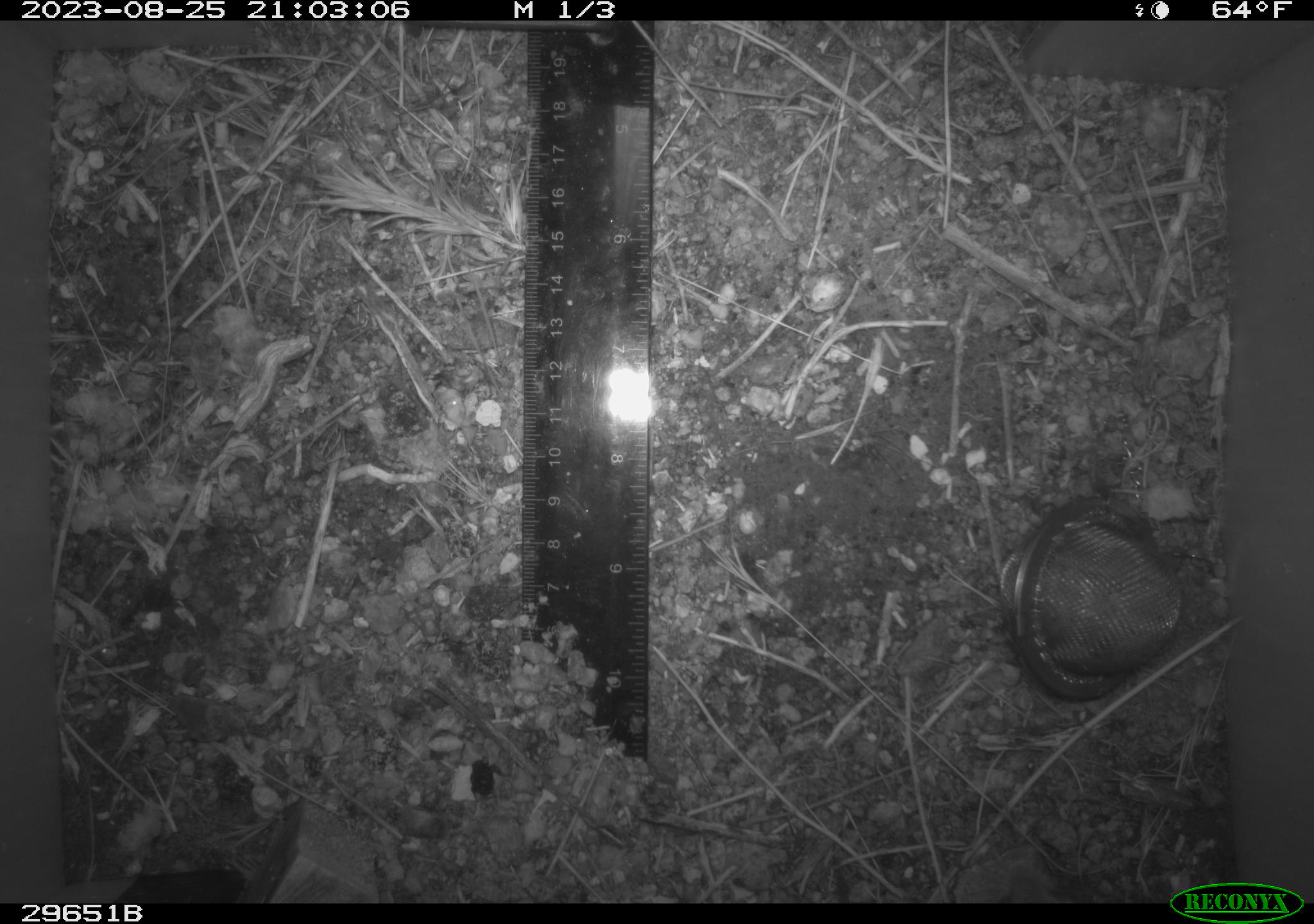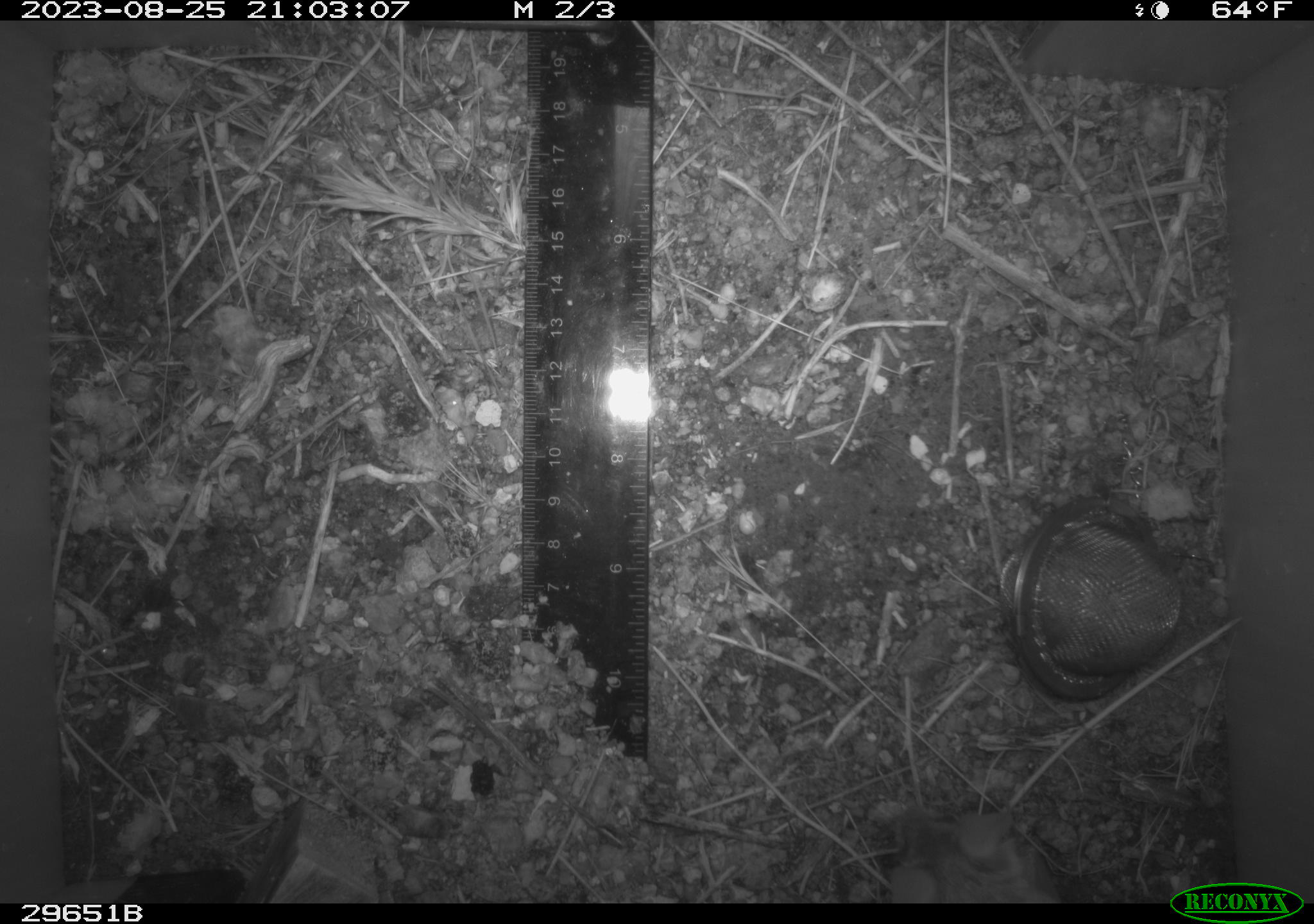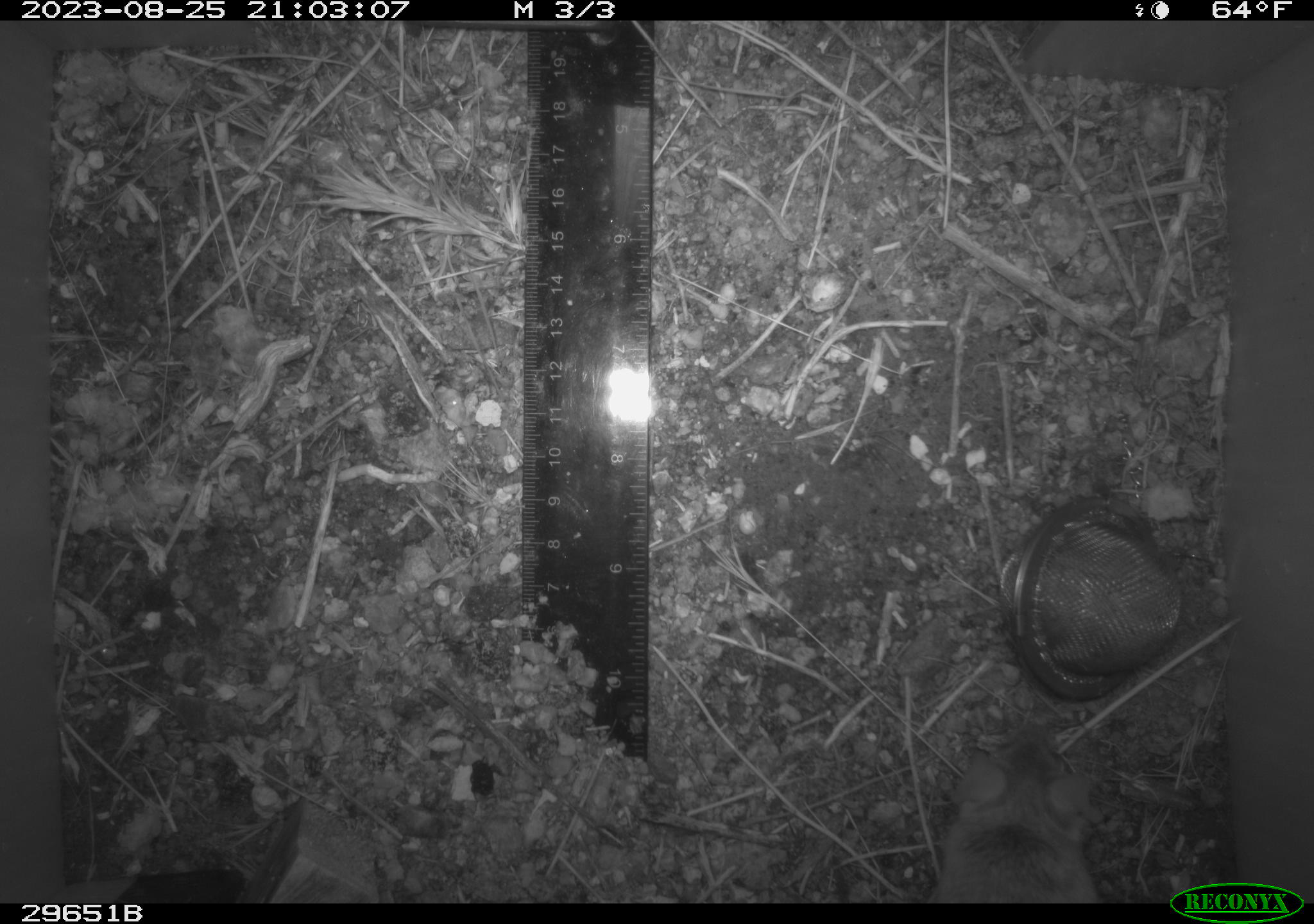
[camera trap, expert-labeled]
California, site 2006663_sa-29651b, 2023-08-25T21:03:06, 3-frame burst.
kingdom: Animalia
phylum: Chordata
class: Mammalia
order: Rodentia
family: Cricetidae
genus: Peromyscus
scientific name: Peromyscus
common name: deer mice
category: peromyscus species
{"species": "peromyscus species (deer mice) (Peromyscus)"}